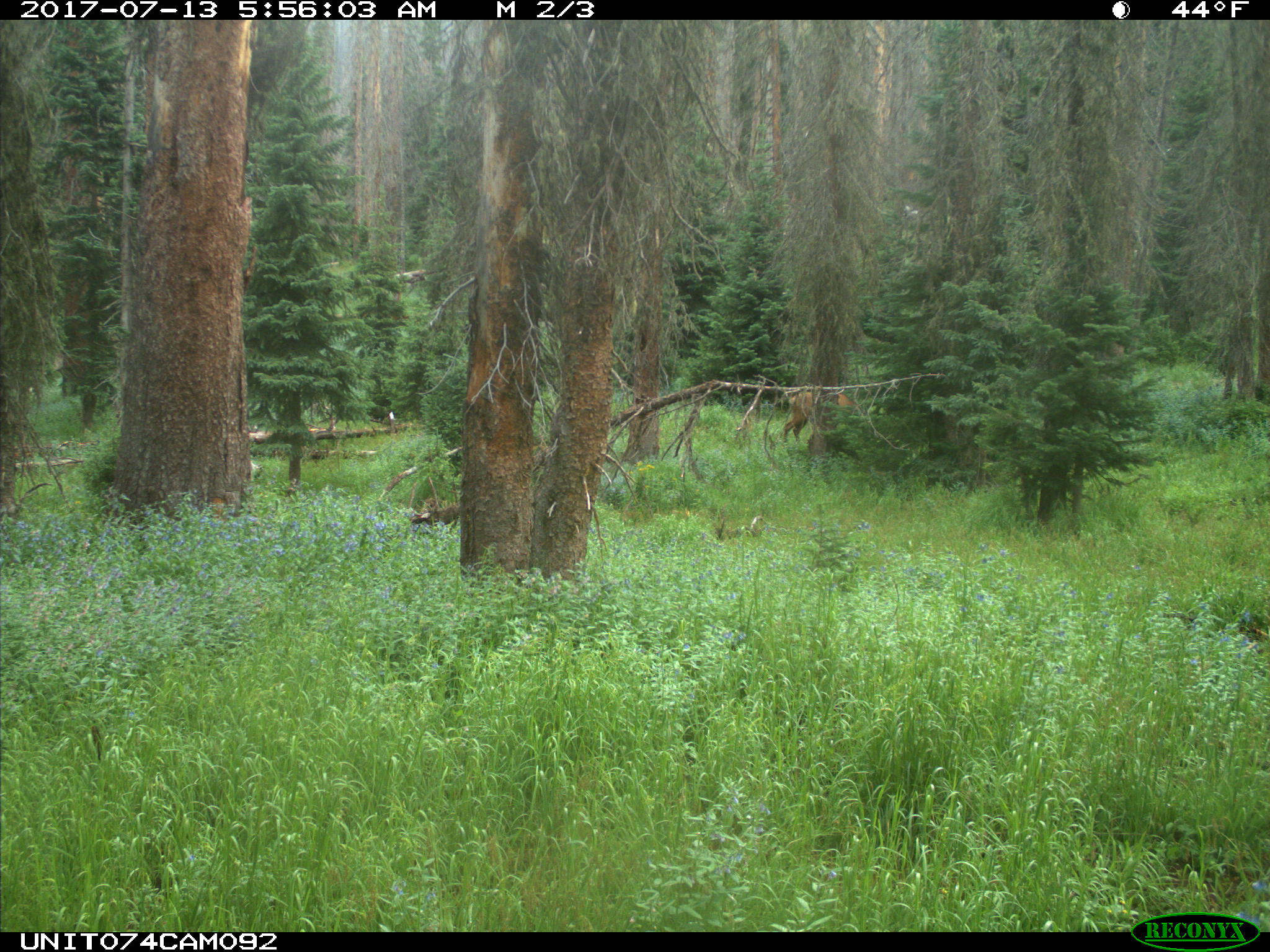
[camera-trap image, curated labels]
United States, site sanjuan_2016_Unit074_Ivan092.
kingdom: Animalia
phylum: Chordata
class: Mammalia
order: Artiodactyla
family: Cervidae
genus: Cervus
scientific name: Cervus elaphus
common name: red deer